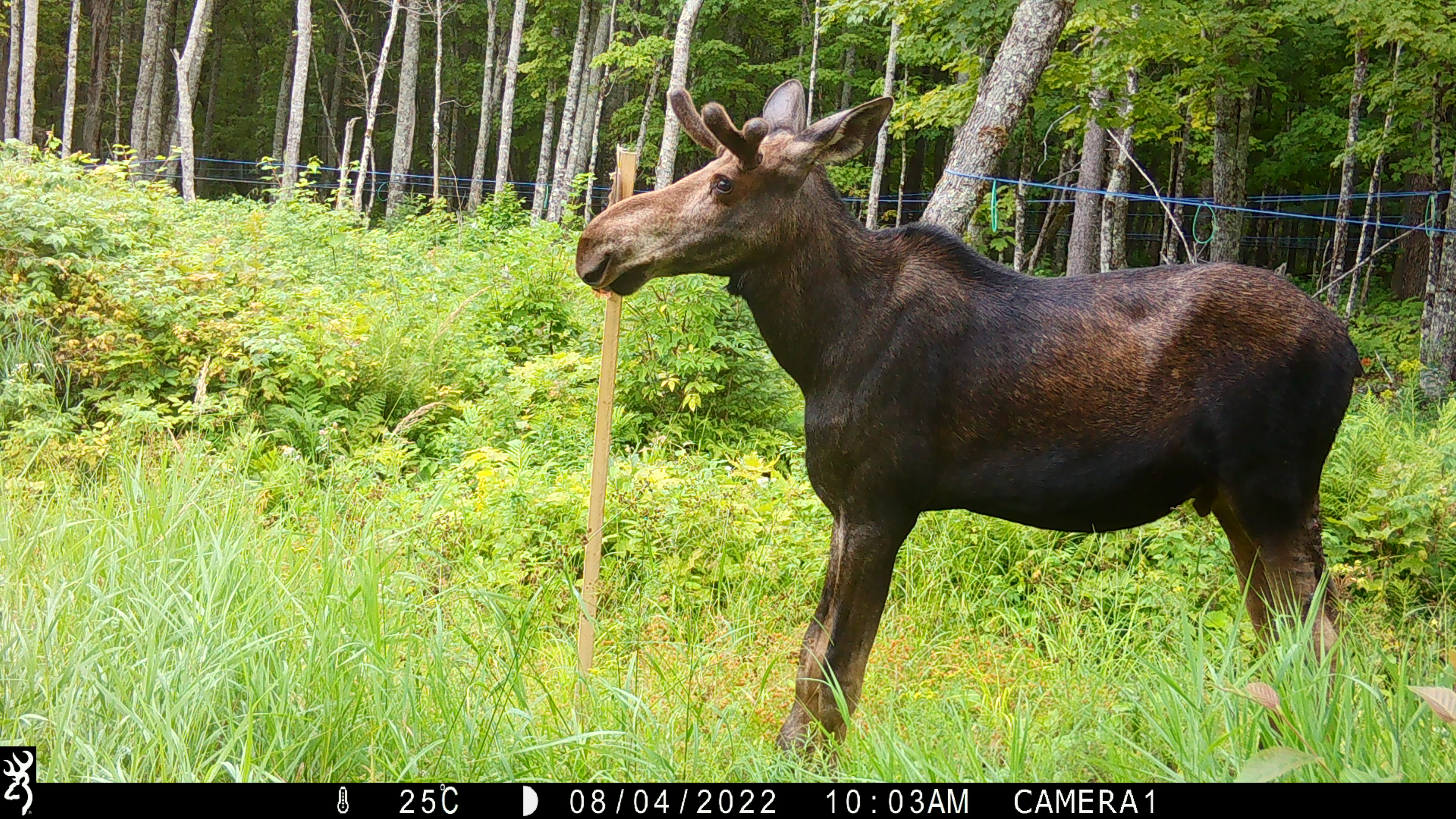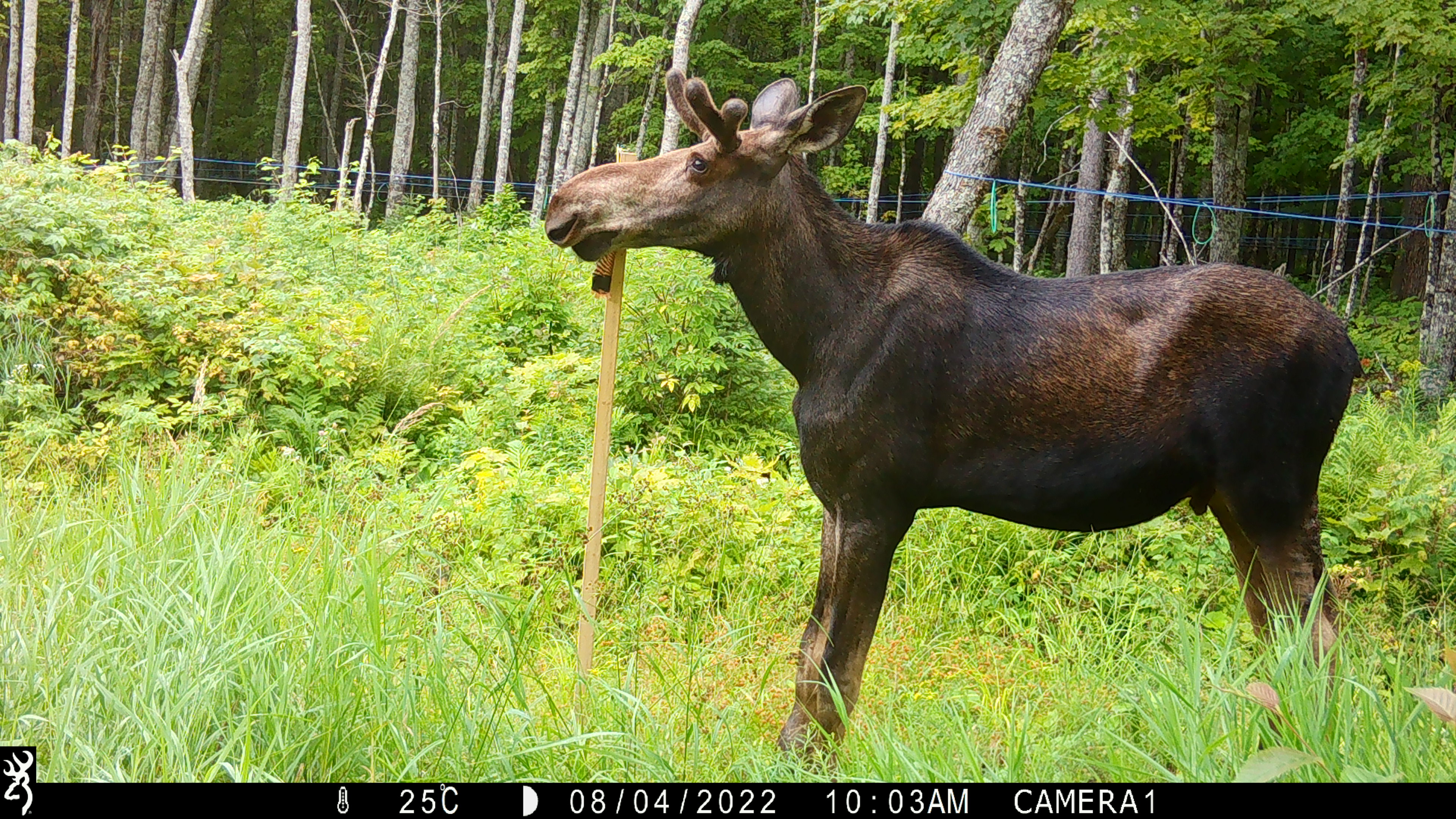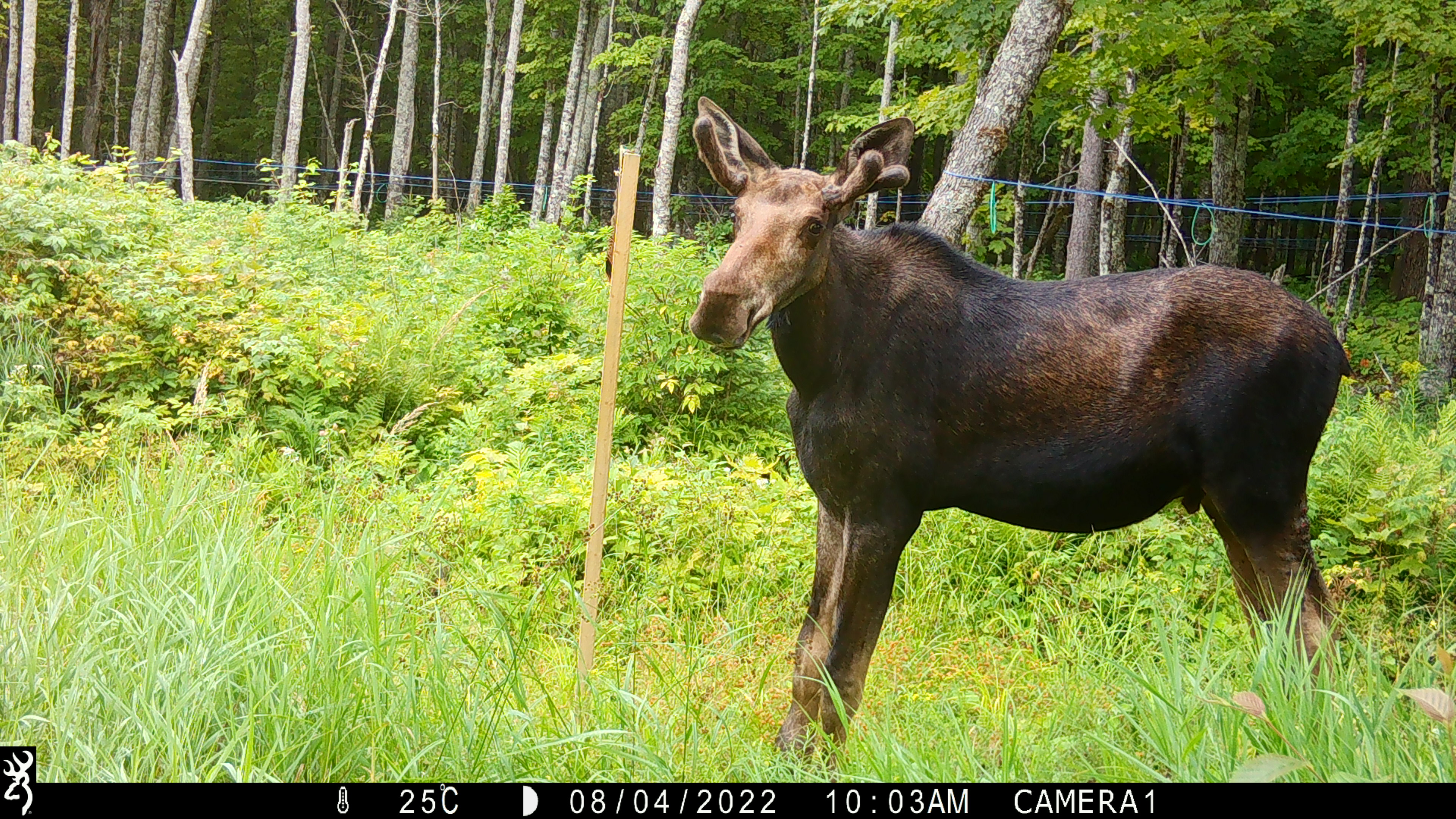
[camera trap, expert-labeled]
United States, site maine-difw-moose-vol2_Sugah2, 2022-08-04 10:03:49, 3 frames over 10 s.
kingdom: Animalia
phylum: Chordata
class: Mammalia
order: Artiodactyla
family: Cervidae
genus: Alces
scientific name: Alces alces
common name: moose